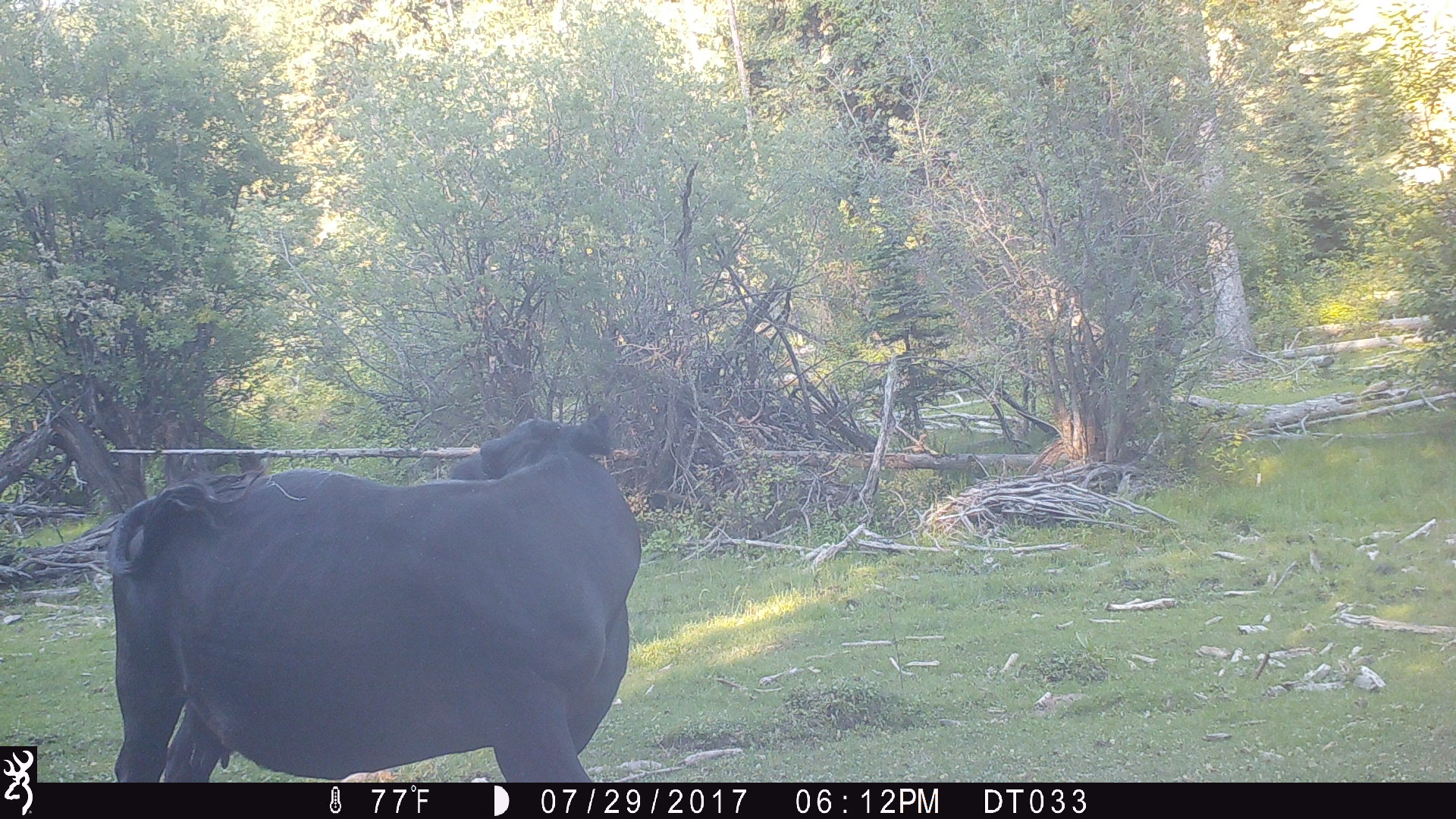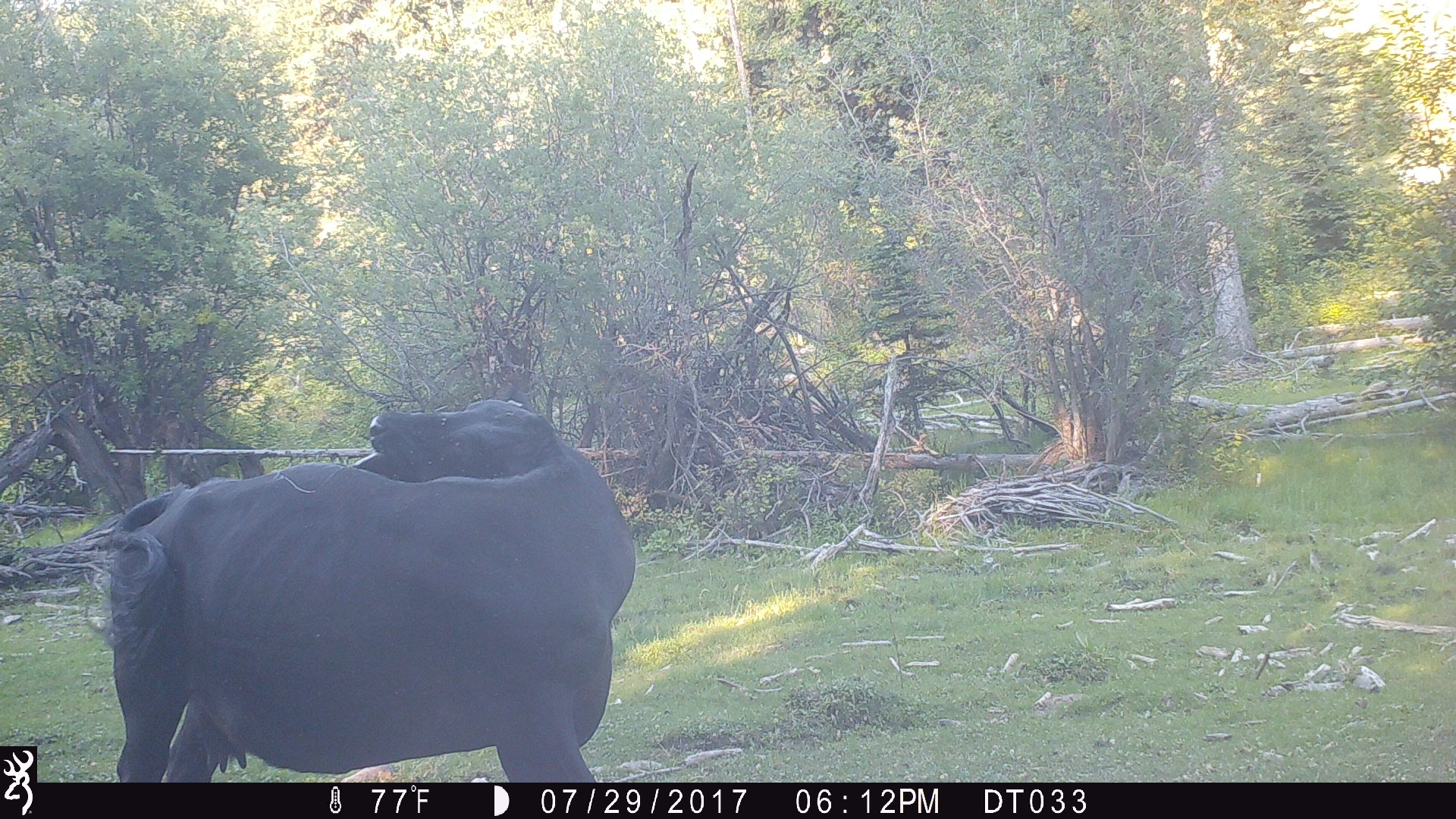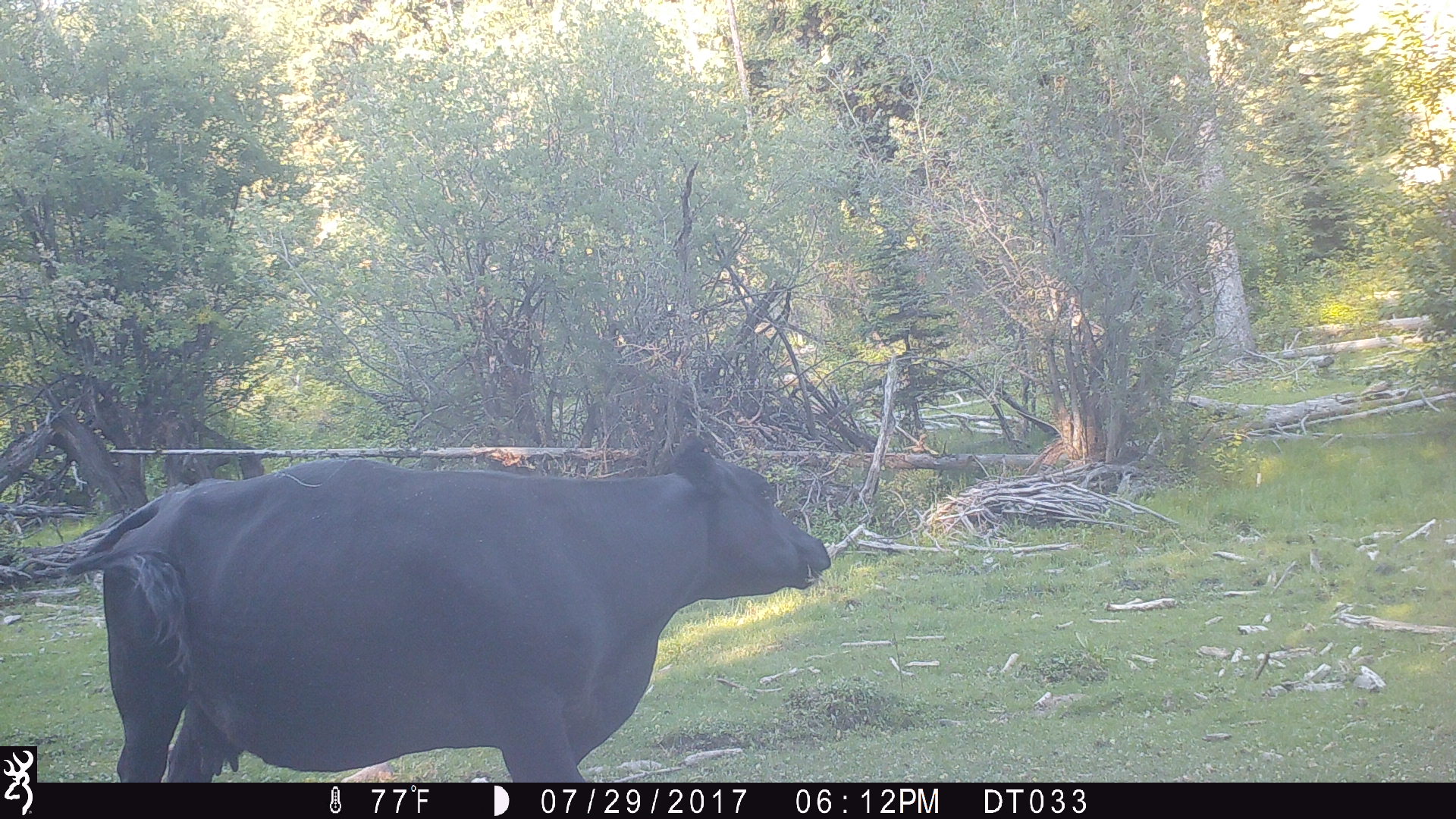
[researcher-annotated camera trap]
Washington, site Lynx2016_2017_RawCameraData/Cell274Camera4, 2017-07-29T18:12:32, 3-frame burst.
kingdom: Animalia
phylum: Chordata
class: Mammalia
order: Artiodactyla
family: Bovidae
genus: Bos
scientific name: Bos taurus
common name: domestic cattle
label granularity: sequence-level